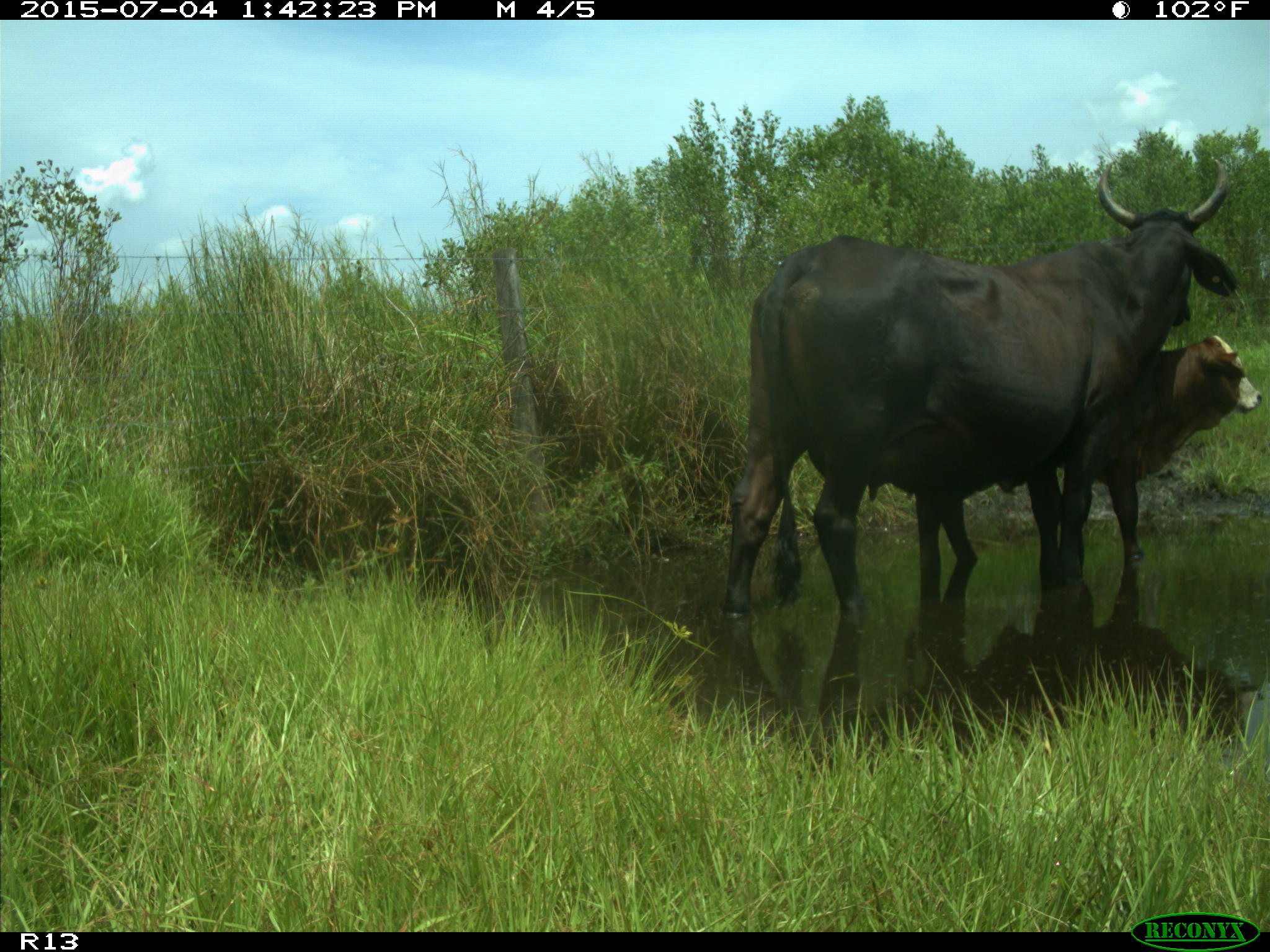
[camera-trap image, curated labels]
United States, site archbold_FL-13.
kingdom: Animalia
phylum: Chordata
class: Mammalia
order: Artiodactyla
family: Bovidae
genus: Bos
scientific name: Bos taurus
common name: domestic cow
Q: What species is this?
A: Bos taurus (domestic cow).